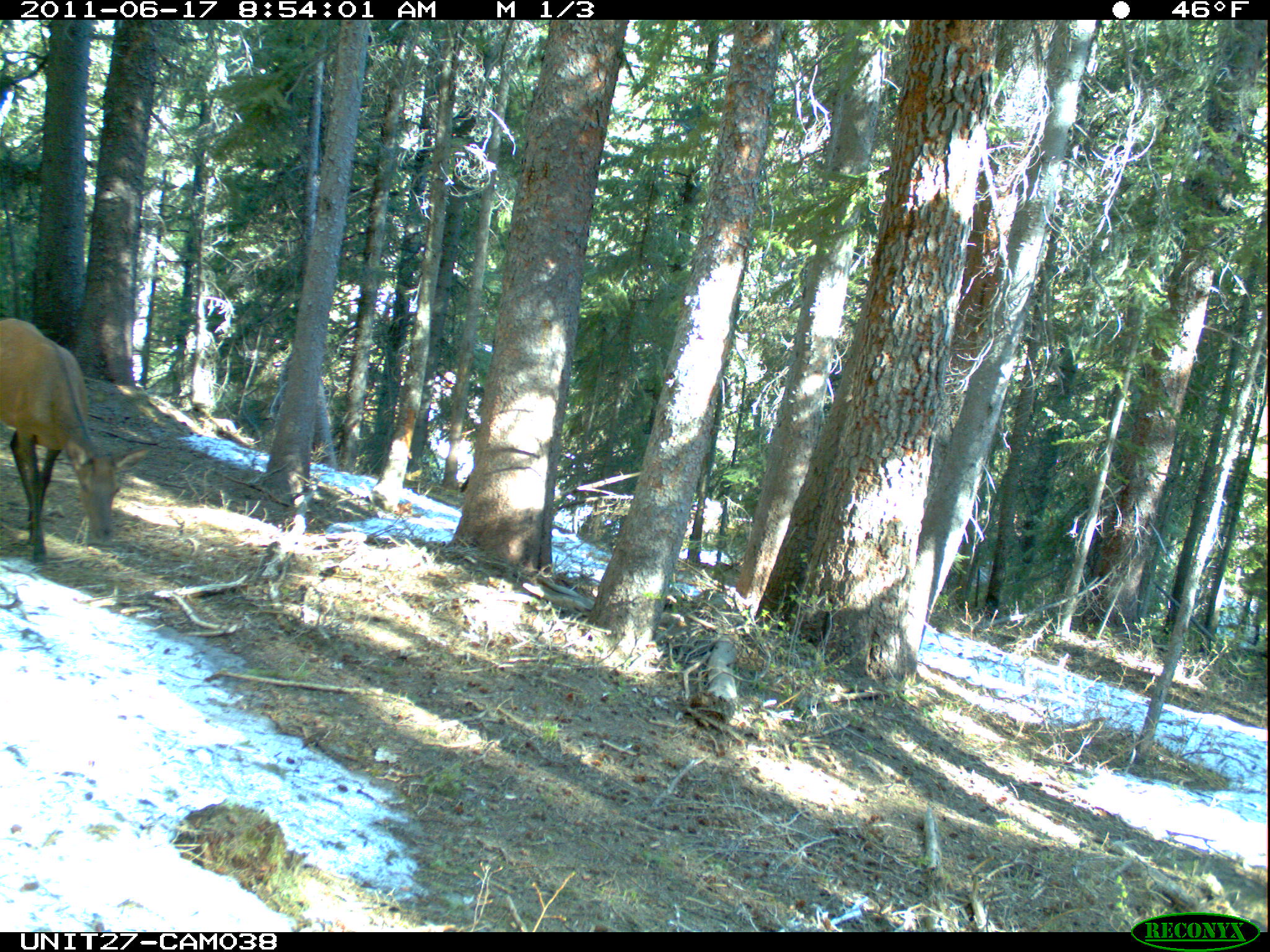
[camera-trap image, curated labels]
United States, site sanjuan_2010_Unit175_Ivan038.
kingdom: Animalia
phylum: Chordata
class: Mammalia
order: Artiodactyla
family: Cervidae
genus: Cervus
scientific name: Cervus elaphus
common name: red deer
Cervus elaphus (red deer).